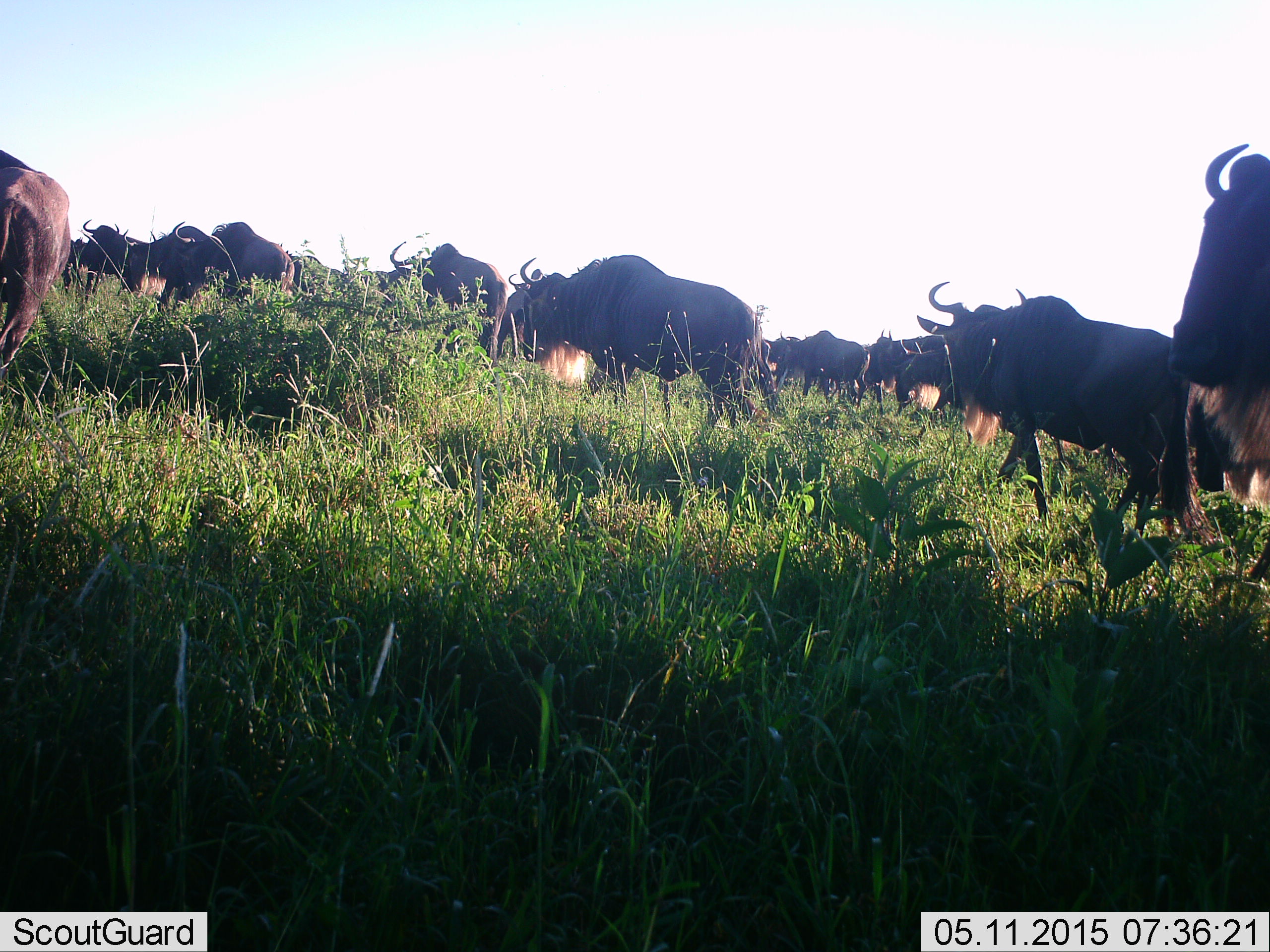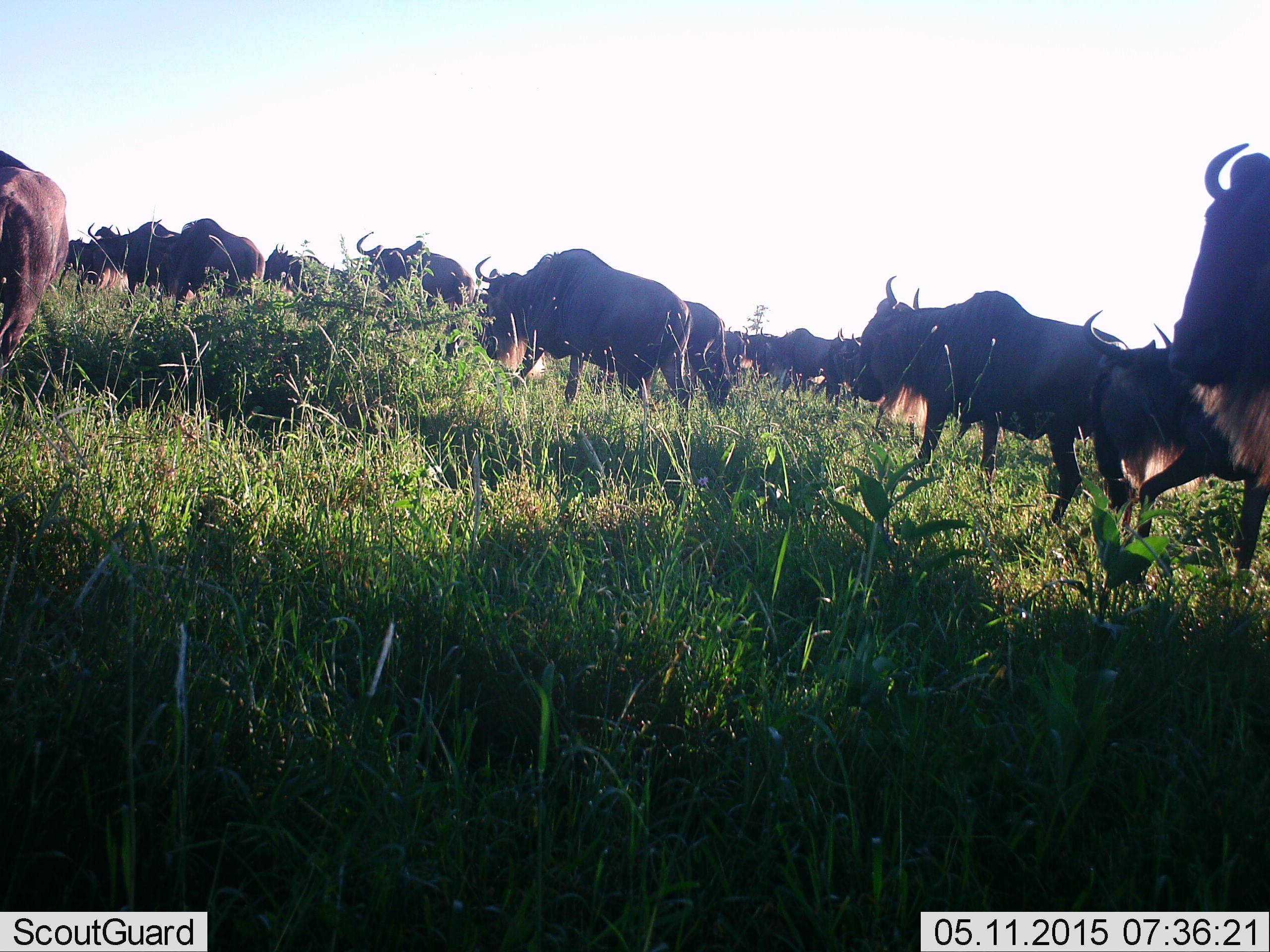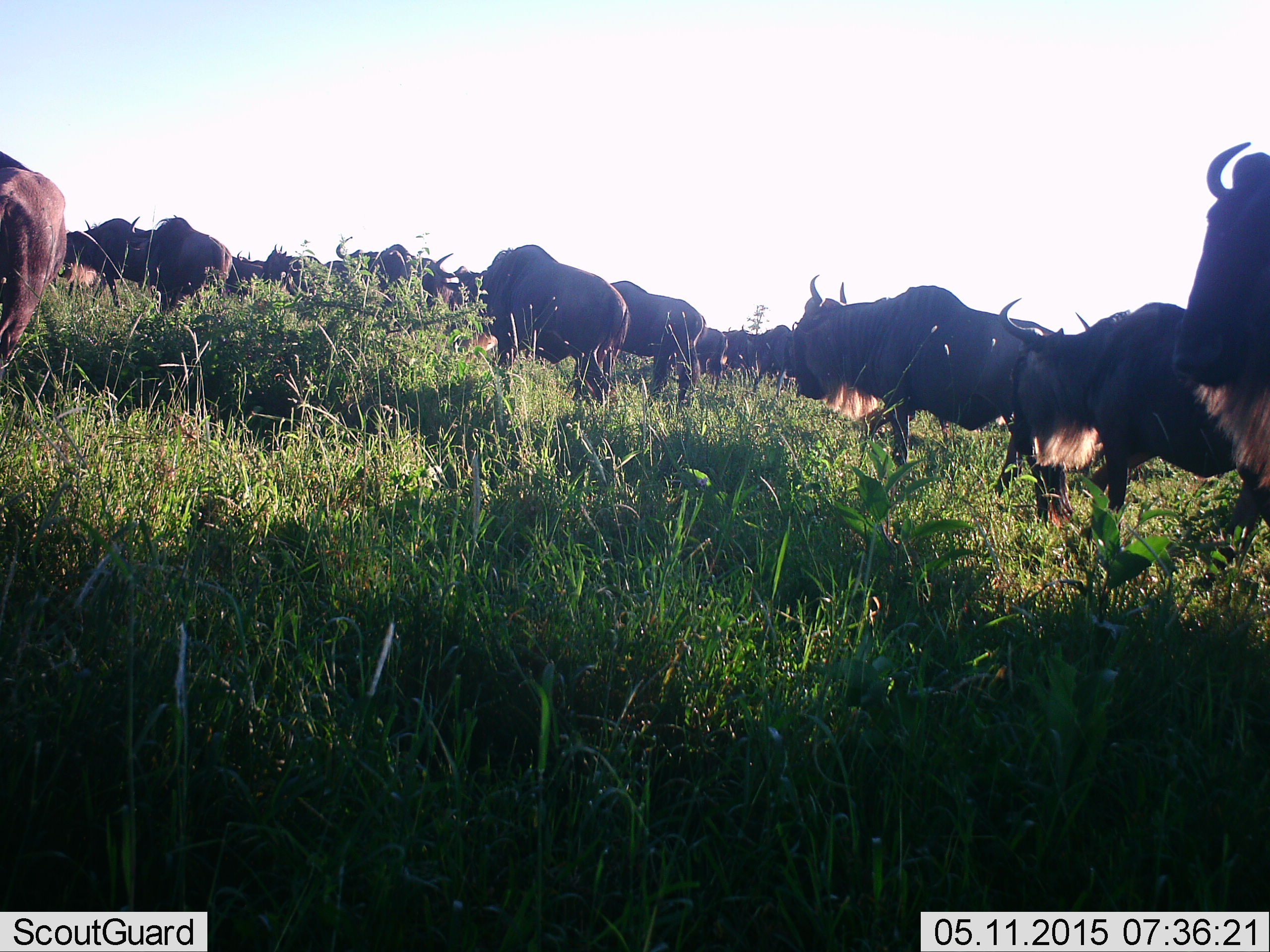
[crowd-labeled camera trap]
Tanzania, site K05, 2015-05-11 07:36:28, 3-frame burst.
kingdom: Animalia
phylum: Chordata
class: Mammalia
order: Artiodactyla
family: Bovidae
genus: Connochaetes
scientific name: Connochaetes taurinus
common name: blue wildebeest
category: wildebeest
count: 11-50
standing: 10%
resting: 0%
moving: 100%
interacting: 0%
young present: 0%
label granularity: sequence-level